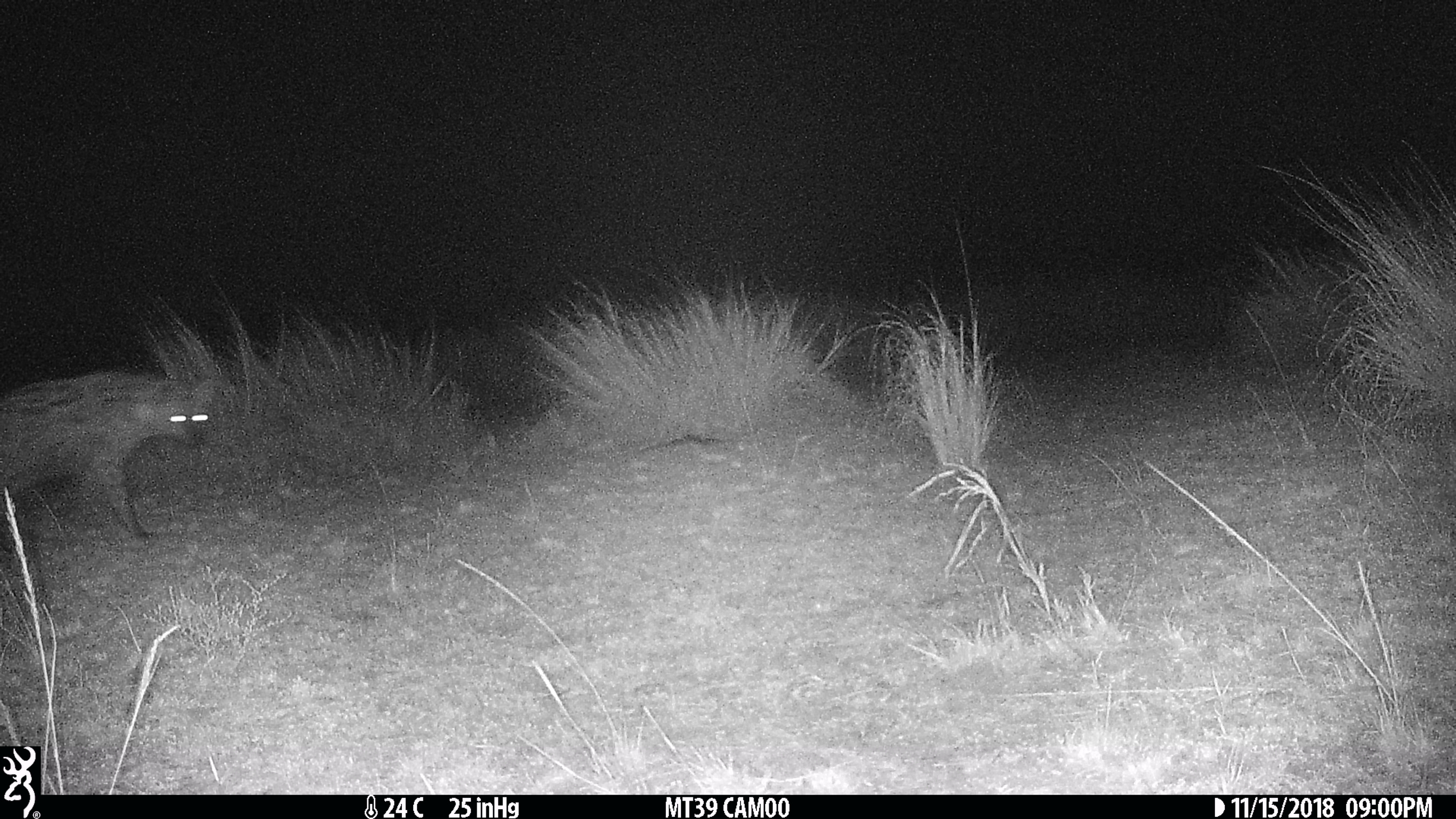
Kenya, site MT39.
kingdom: Animalia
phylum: Chordata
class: Mammalia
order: Carnivora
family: Hyaenidae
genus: Crocuta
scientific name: Crocuta crocuta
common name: spotted hyena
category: hyena spotted